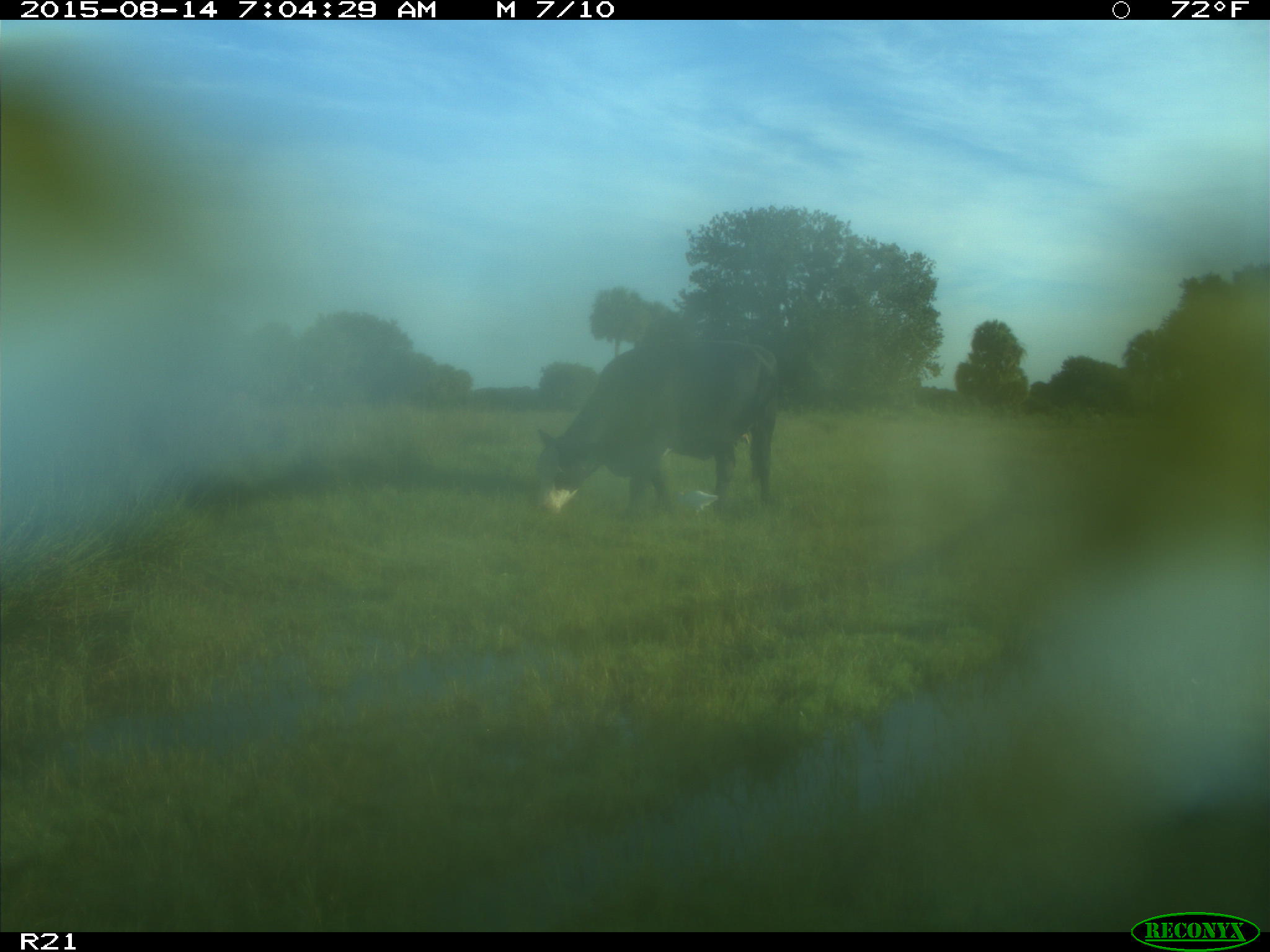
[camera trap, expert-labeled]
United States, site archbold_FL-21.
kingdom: Animalia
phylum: Chordata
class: Mammalia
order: Artiodactyla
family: Bovidae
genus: Bos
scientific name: Bos taurus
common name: domestic cow